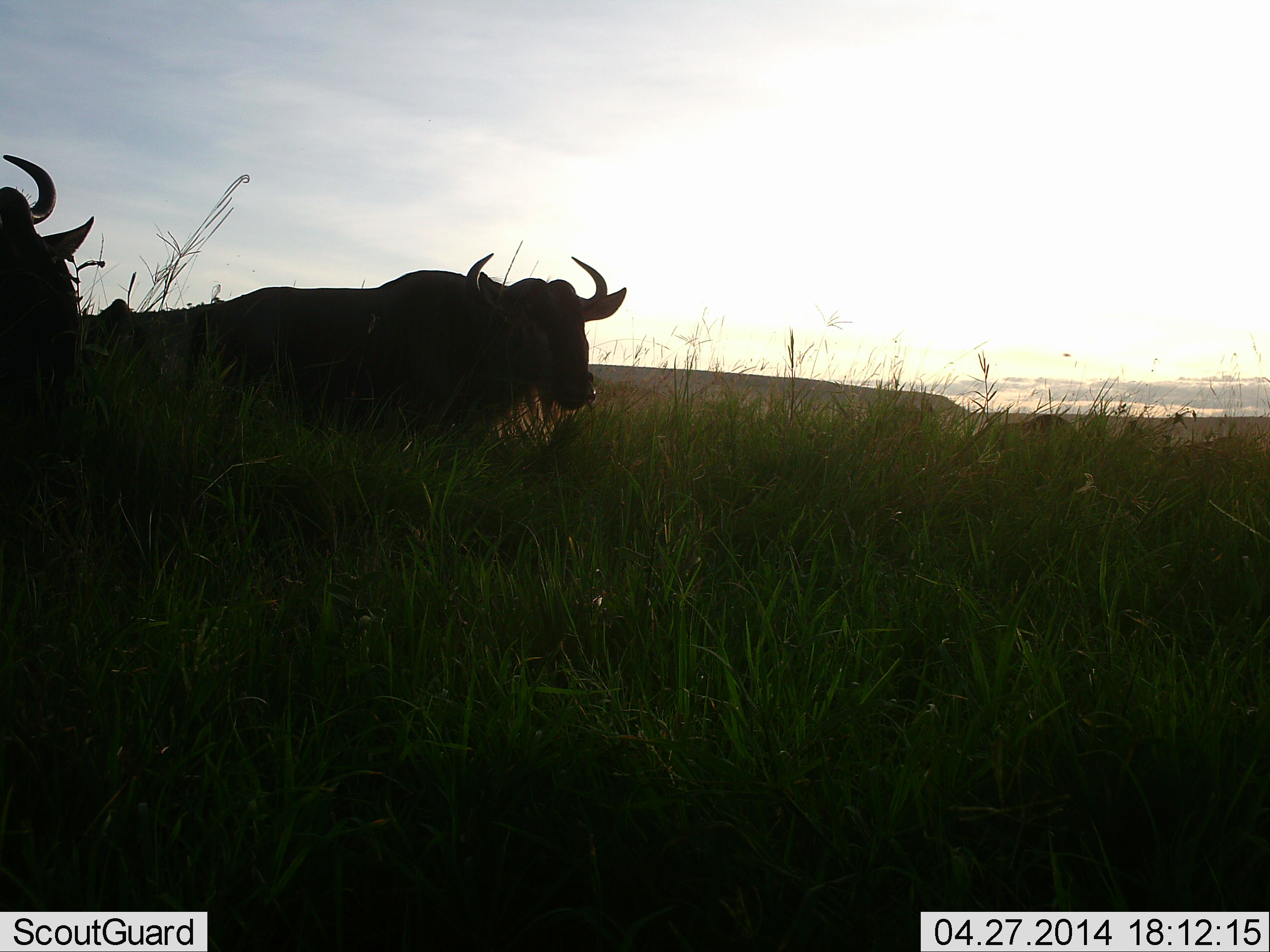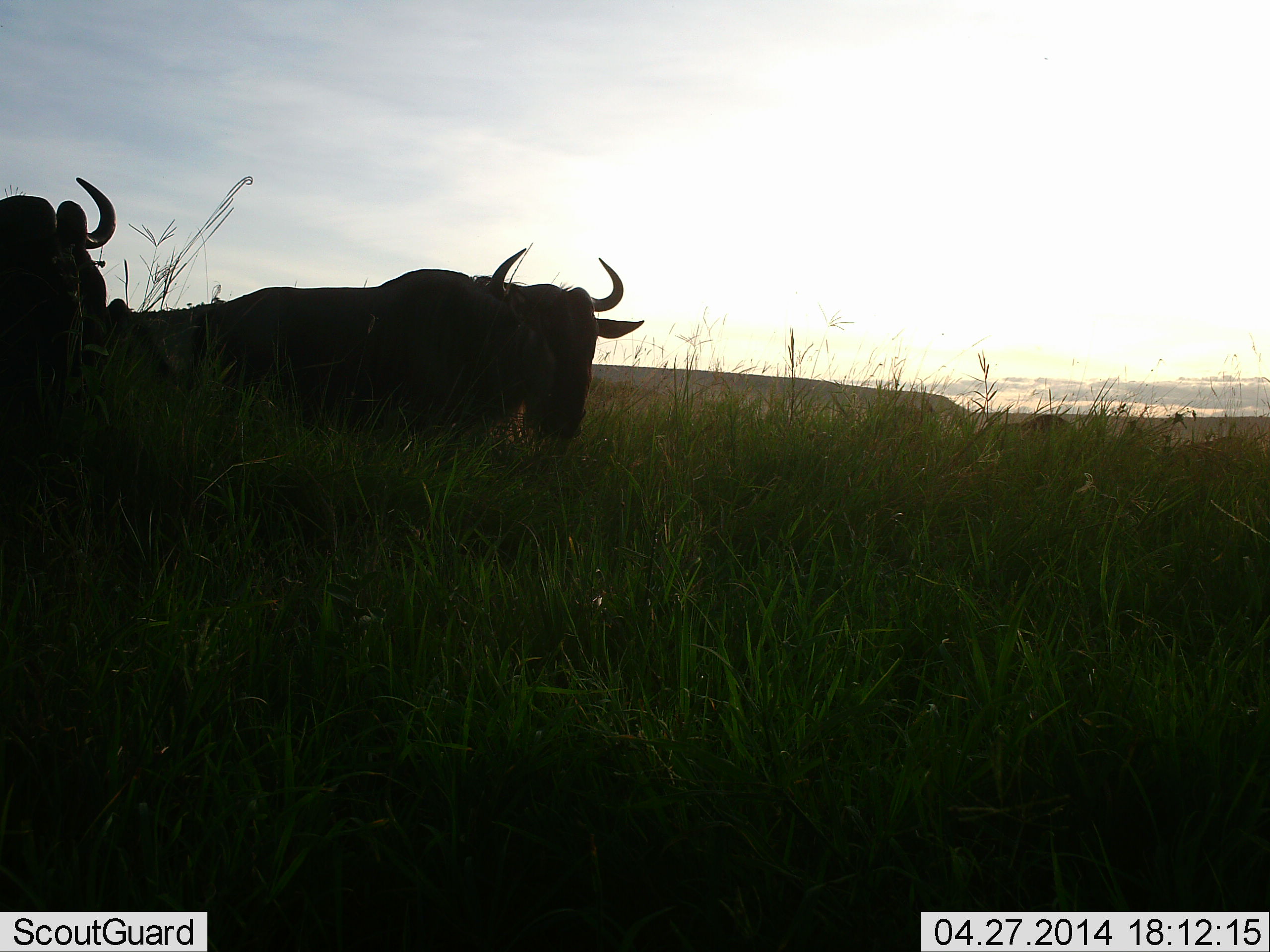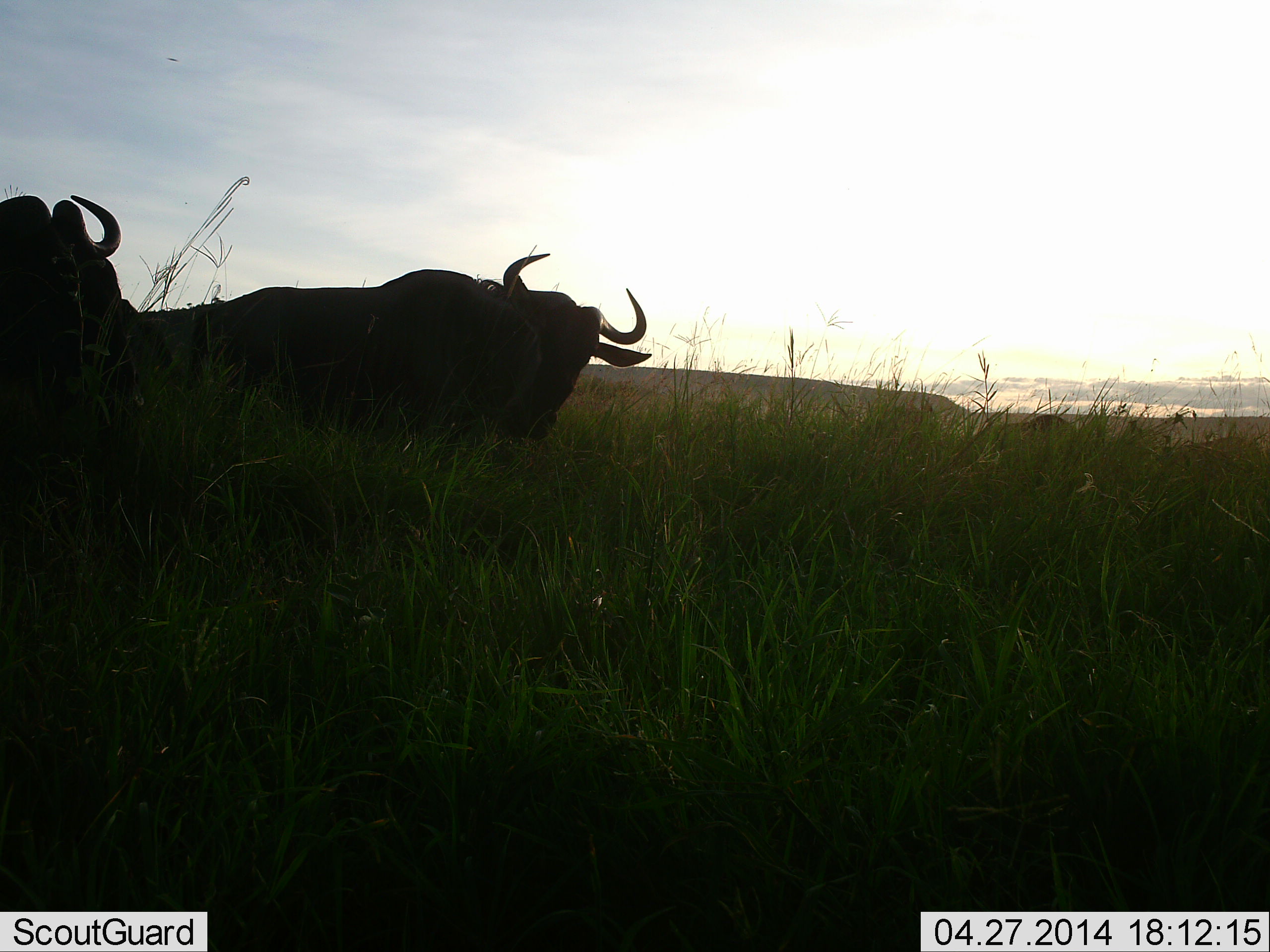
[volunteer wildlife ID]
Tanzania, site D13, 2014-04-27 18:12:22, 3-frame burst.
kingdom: Animalia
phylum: Chordata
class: Mammalia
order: Artiodactyla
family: Bovidae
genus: Connochaetes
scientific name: Connochaetes taurinus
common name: blue wildebeest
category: wildebeest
Wildebeest (blue wildebeest) (Connochaetes taurinus), count 2. Behavior (volunteer vote fractions): standing 40%, resting 10%, moving 10%, interacting 0%. Young present (vote fraction): 0%. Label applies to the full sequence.